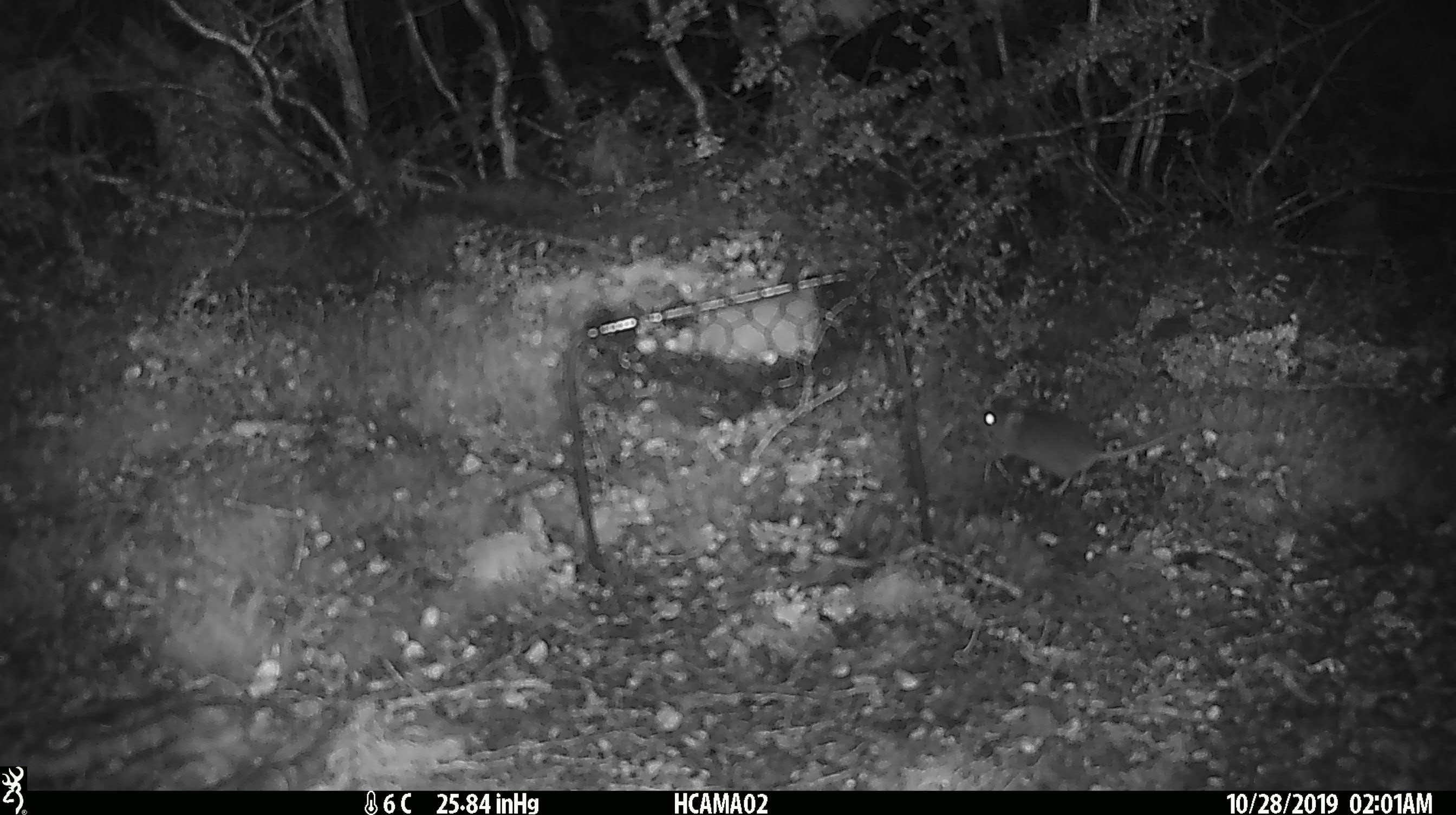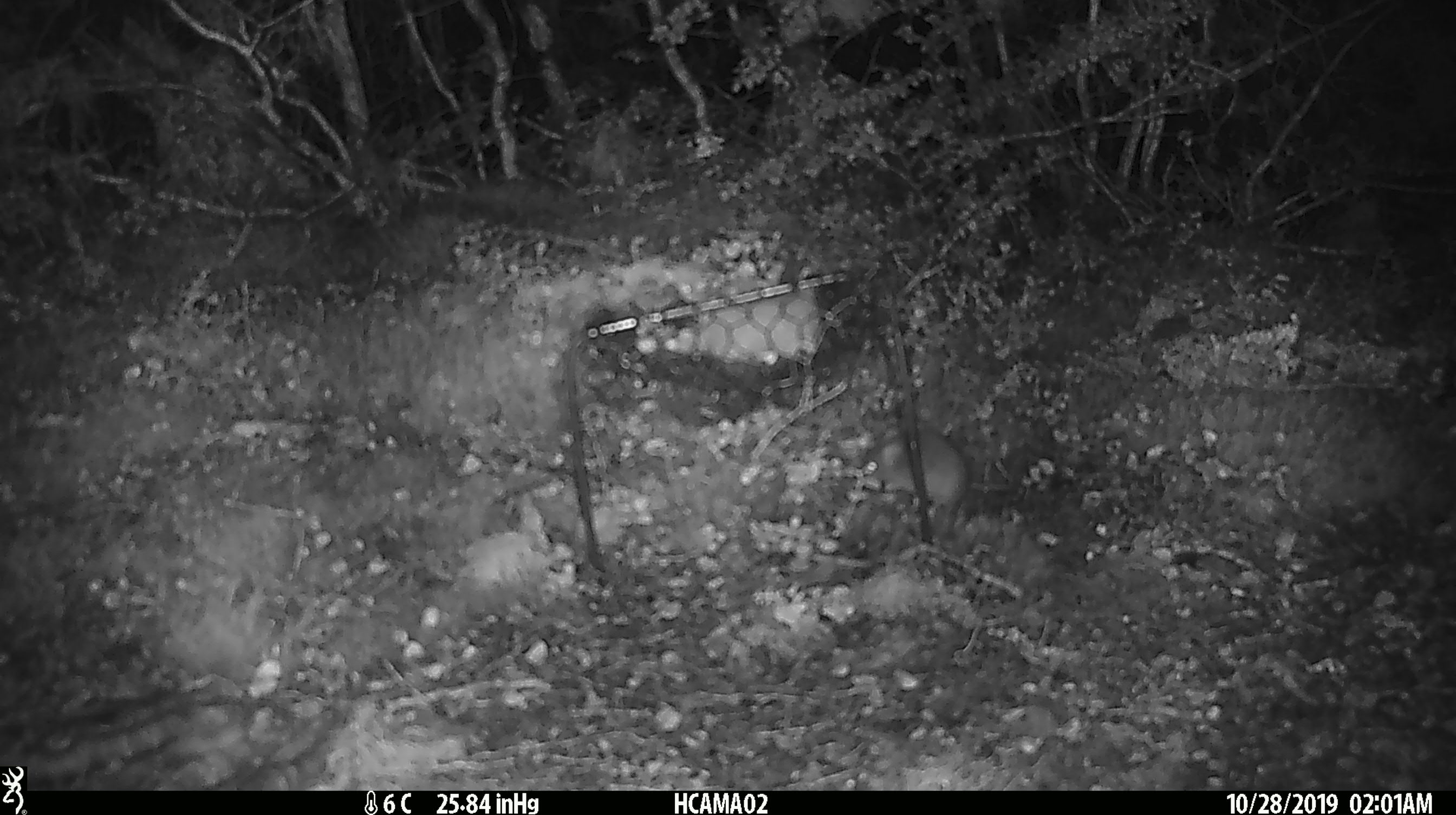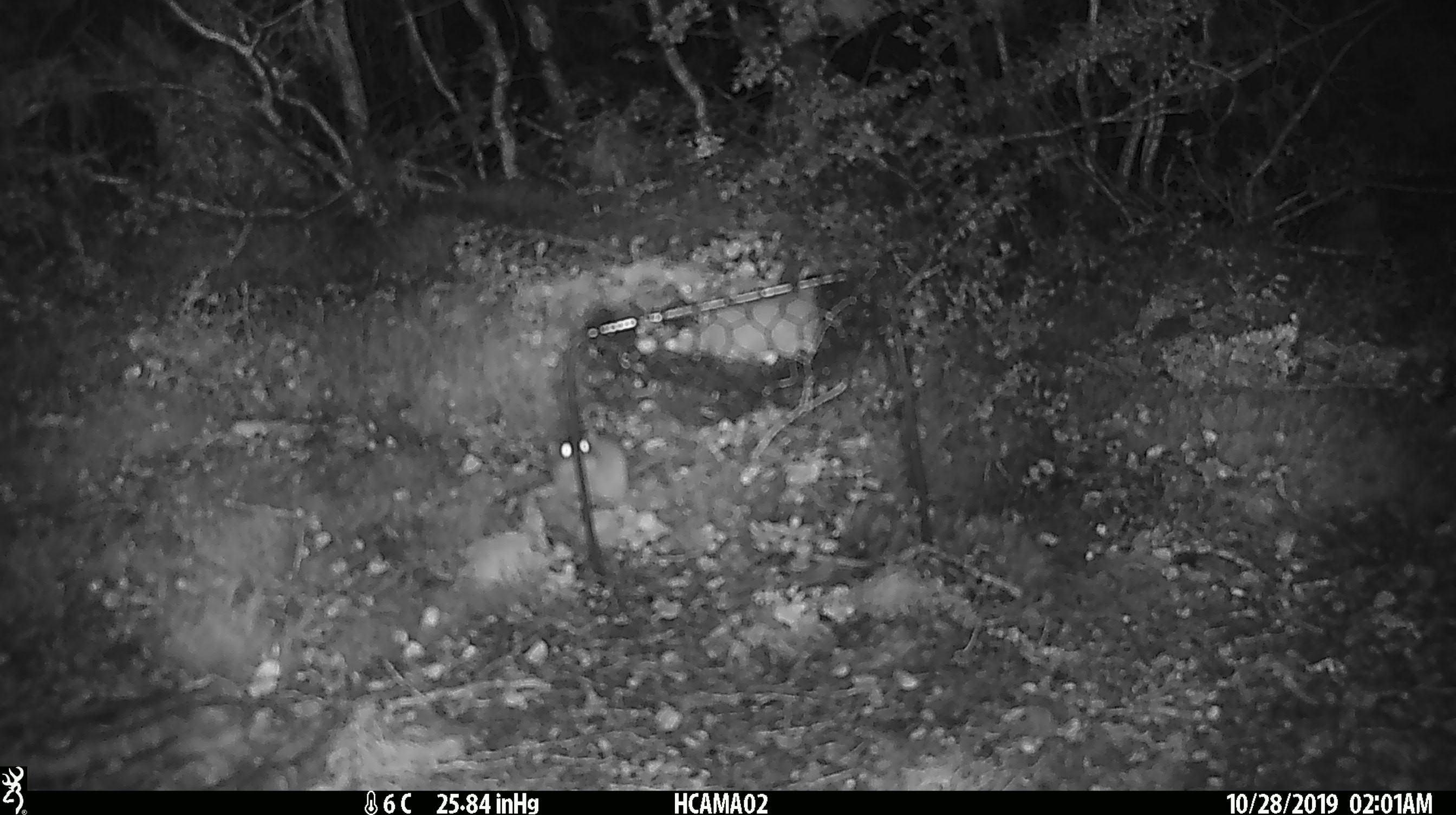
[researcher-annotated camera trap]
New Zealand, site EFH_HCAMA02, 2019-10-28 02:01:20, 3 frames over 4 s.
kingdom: Animalia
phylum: Chordata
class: Mammalia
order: Rodentia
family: Muridae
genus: Mus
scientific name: Mus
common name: mouse